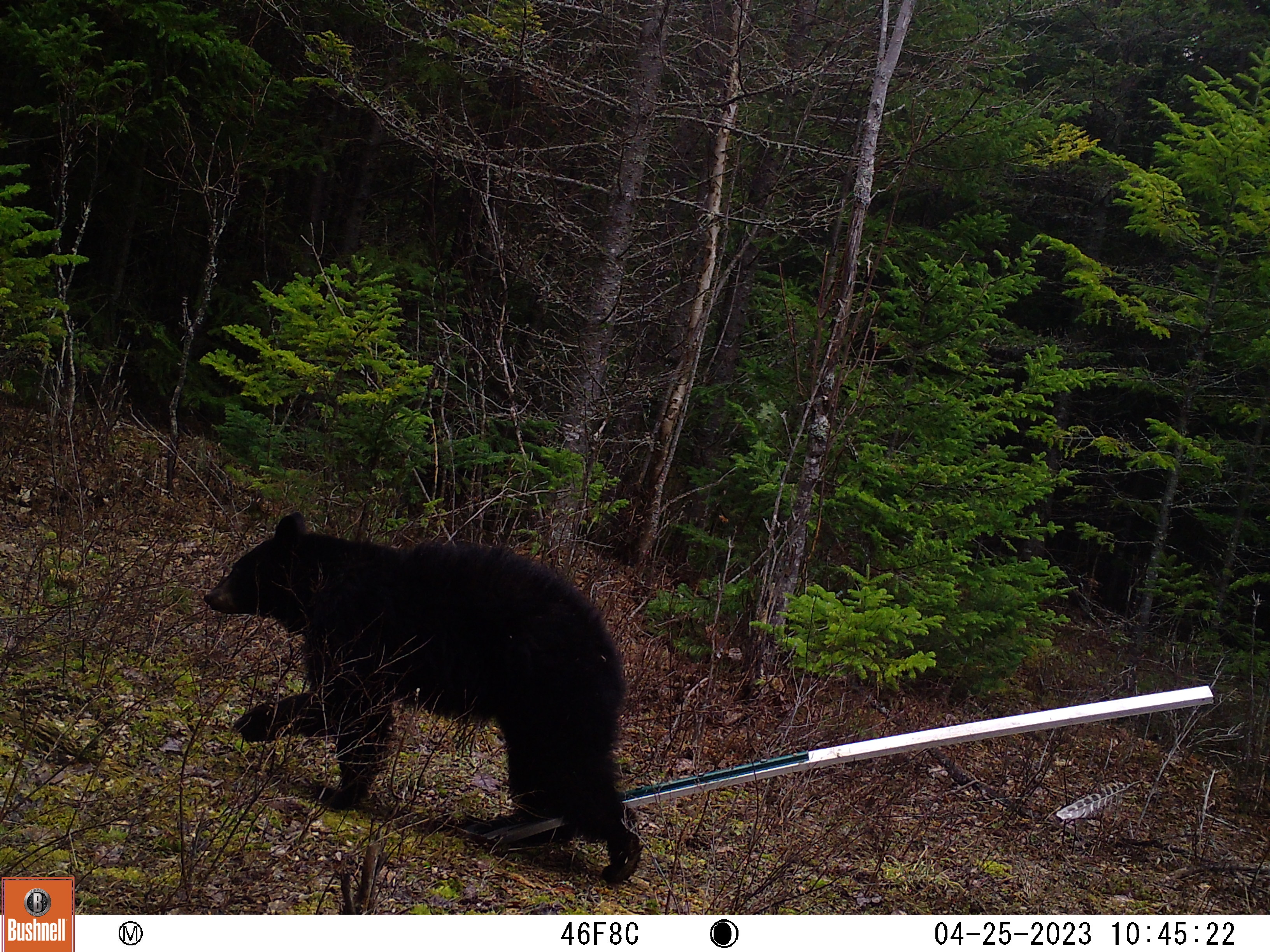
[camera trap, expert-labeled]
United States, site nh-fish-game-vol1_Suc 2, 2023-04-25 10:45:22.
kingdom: Animalia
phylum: Chordata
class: Mammalia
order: Carnivora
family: Ursidae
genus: Ursus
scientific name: Ursus americanus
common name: black bear